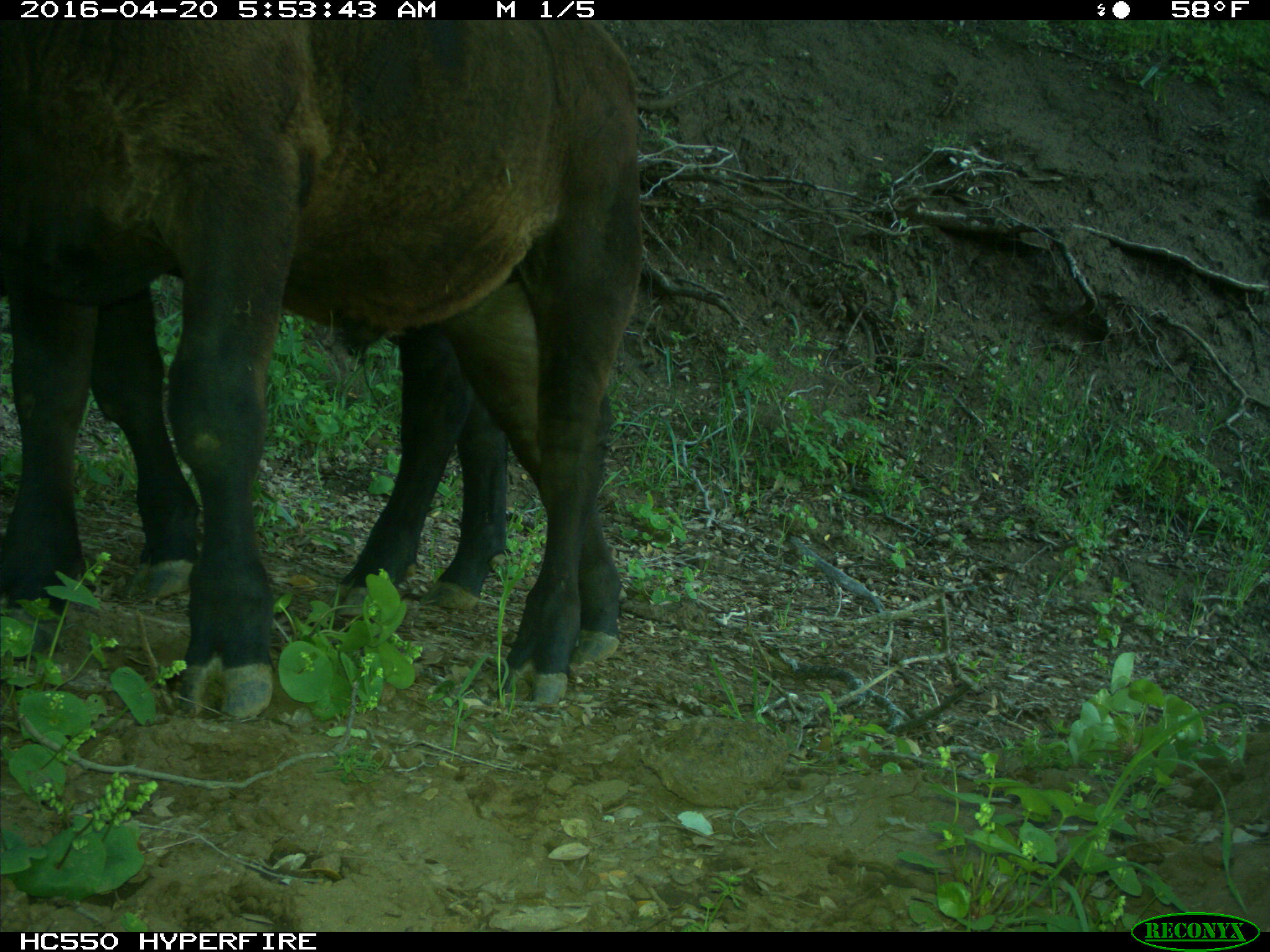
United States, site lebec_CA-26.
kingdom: Animalia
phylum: Chordata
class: Mammalia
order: Artiodactyla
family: Bovidae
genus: Bos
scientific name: Bos taurus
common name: domestic cow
Bos taurus (domestic cow).